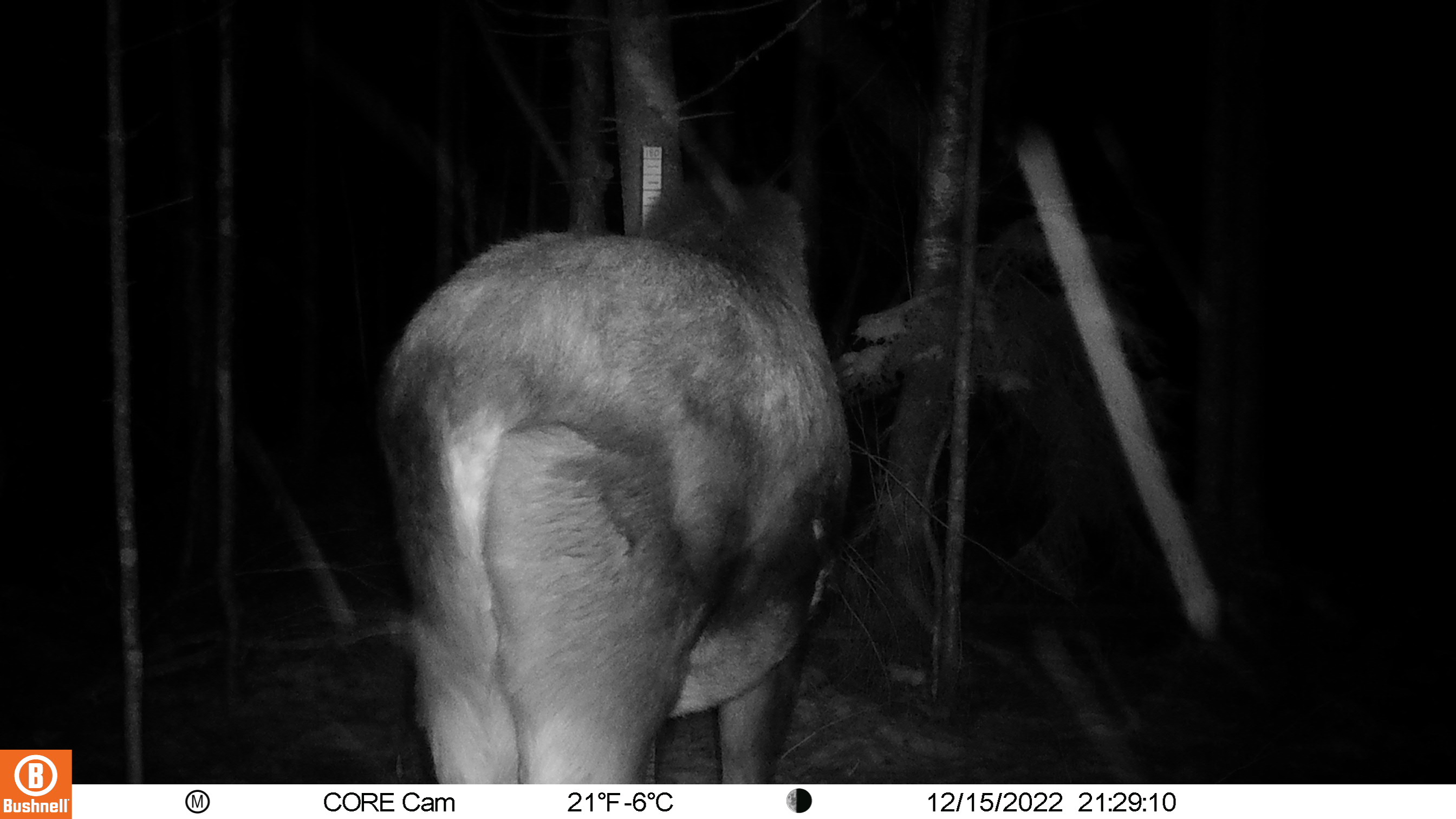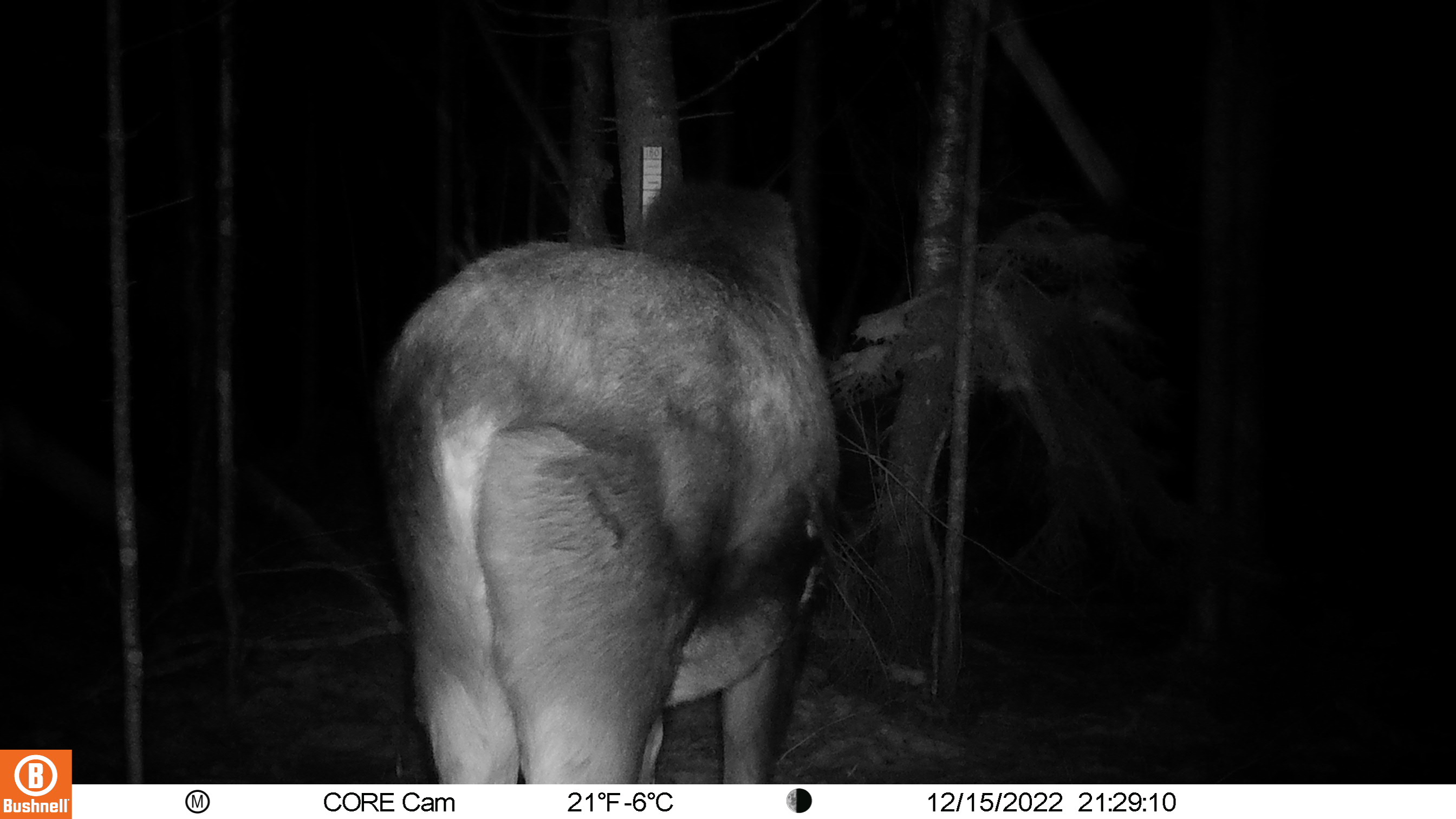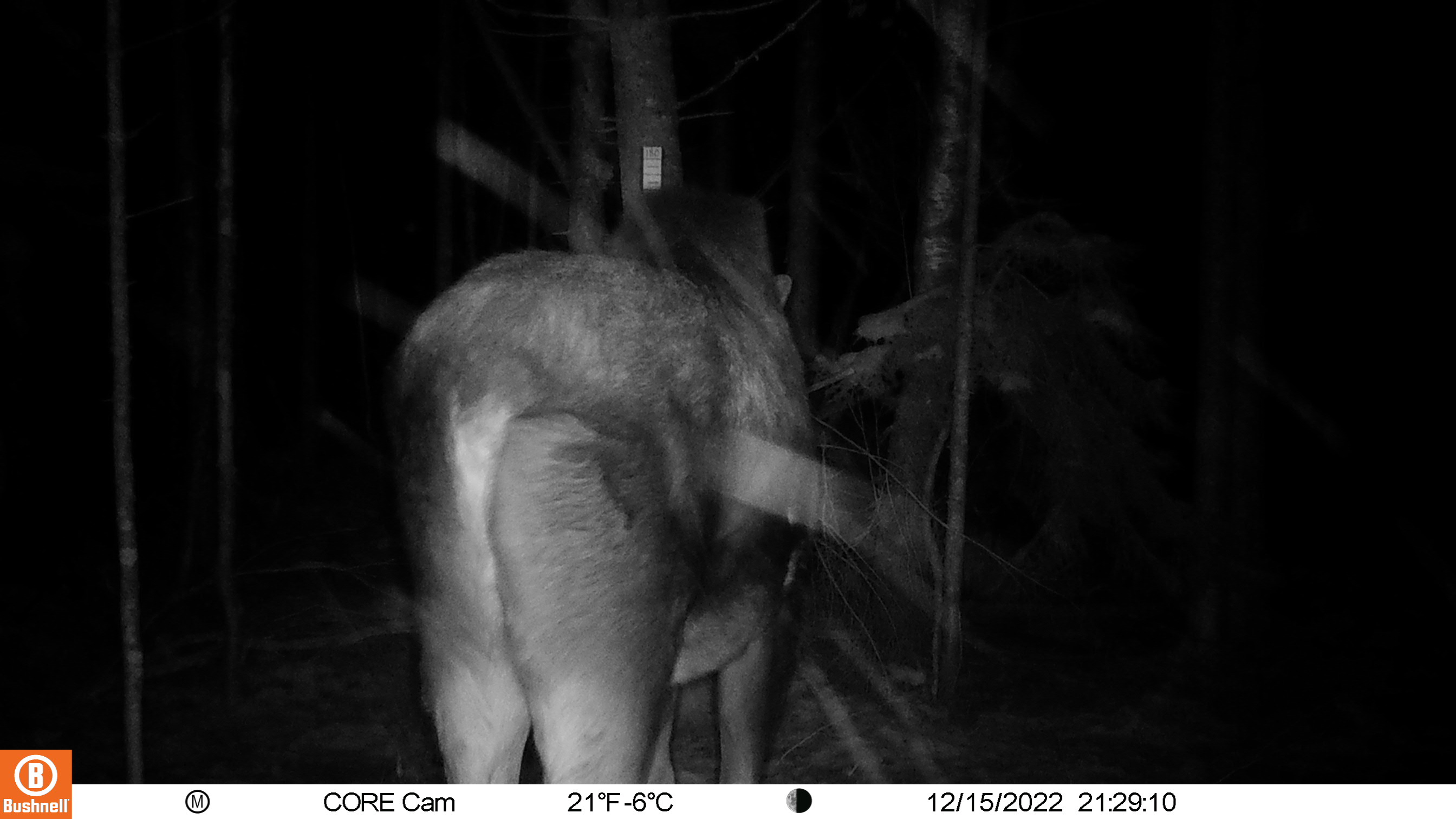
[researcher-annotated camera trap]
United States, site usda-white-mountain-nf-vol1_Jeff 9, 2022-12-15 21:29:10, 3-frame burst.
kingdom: Animalia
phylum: Chordata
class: Mammalia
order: Artiodactyla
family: Cervidae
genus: Alces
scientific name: Alces alces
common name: moose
Moose (Alces alces).